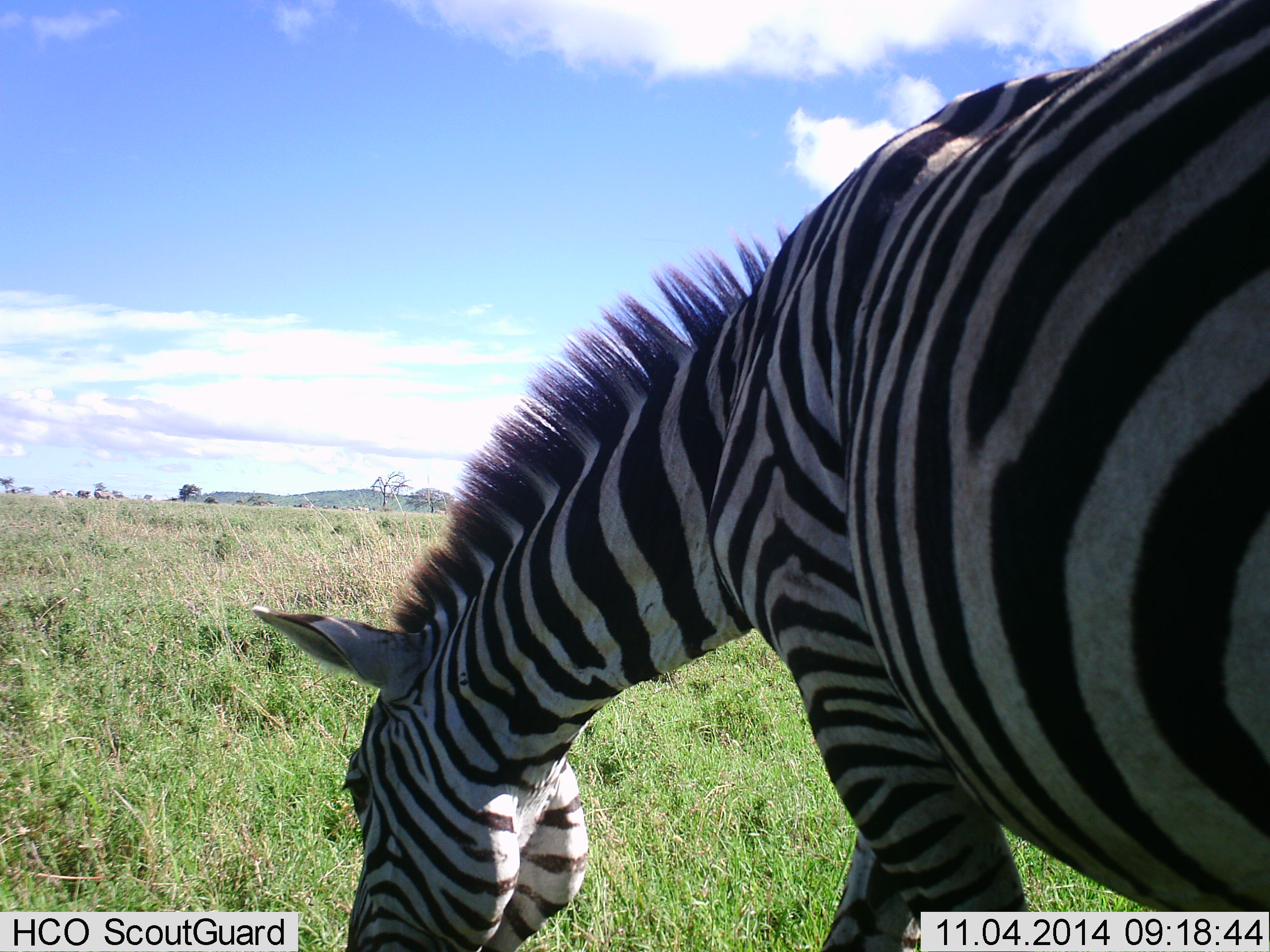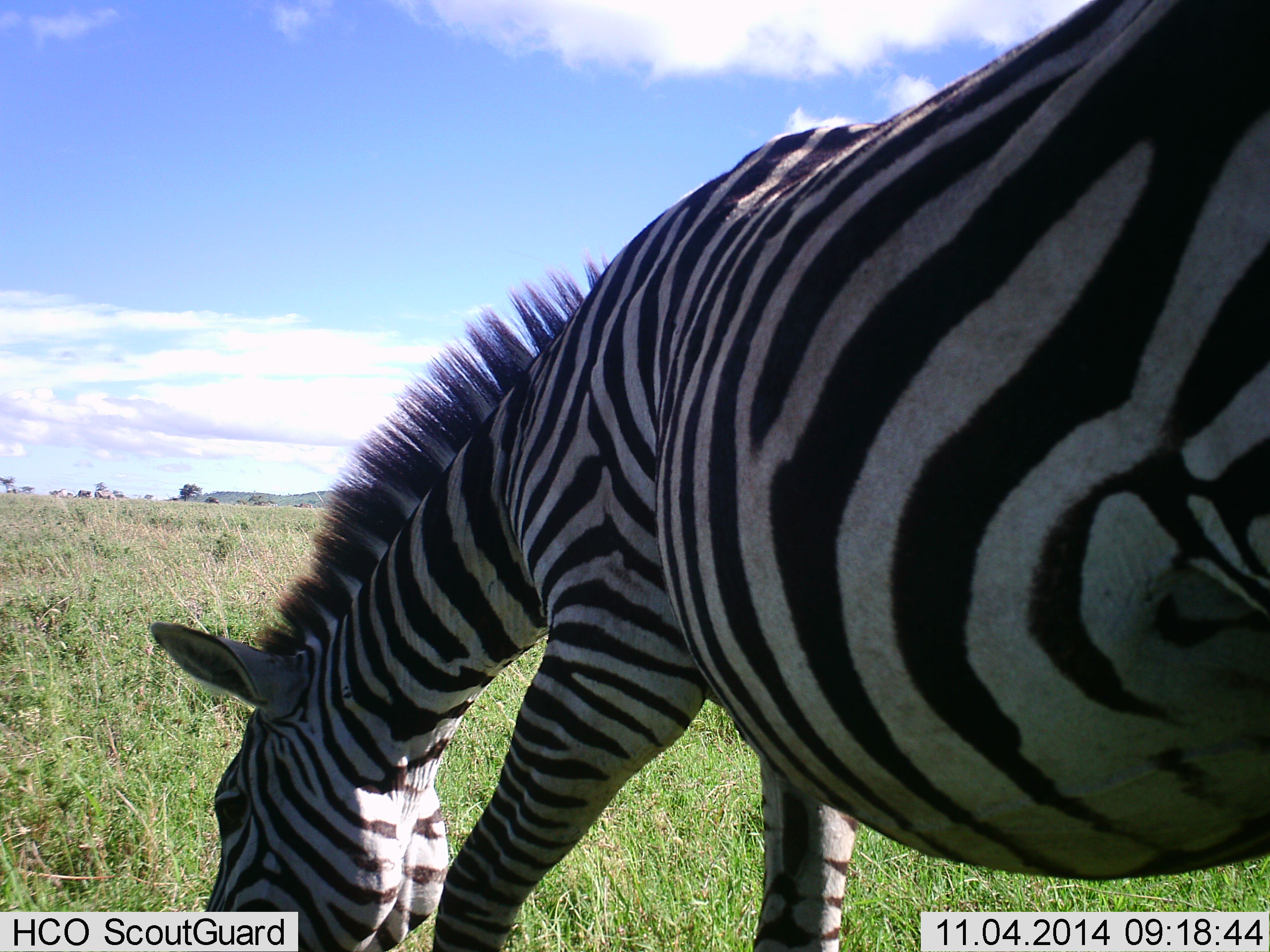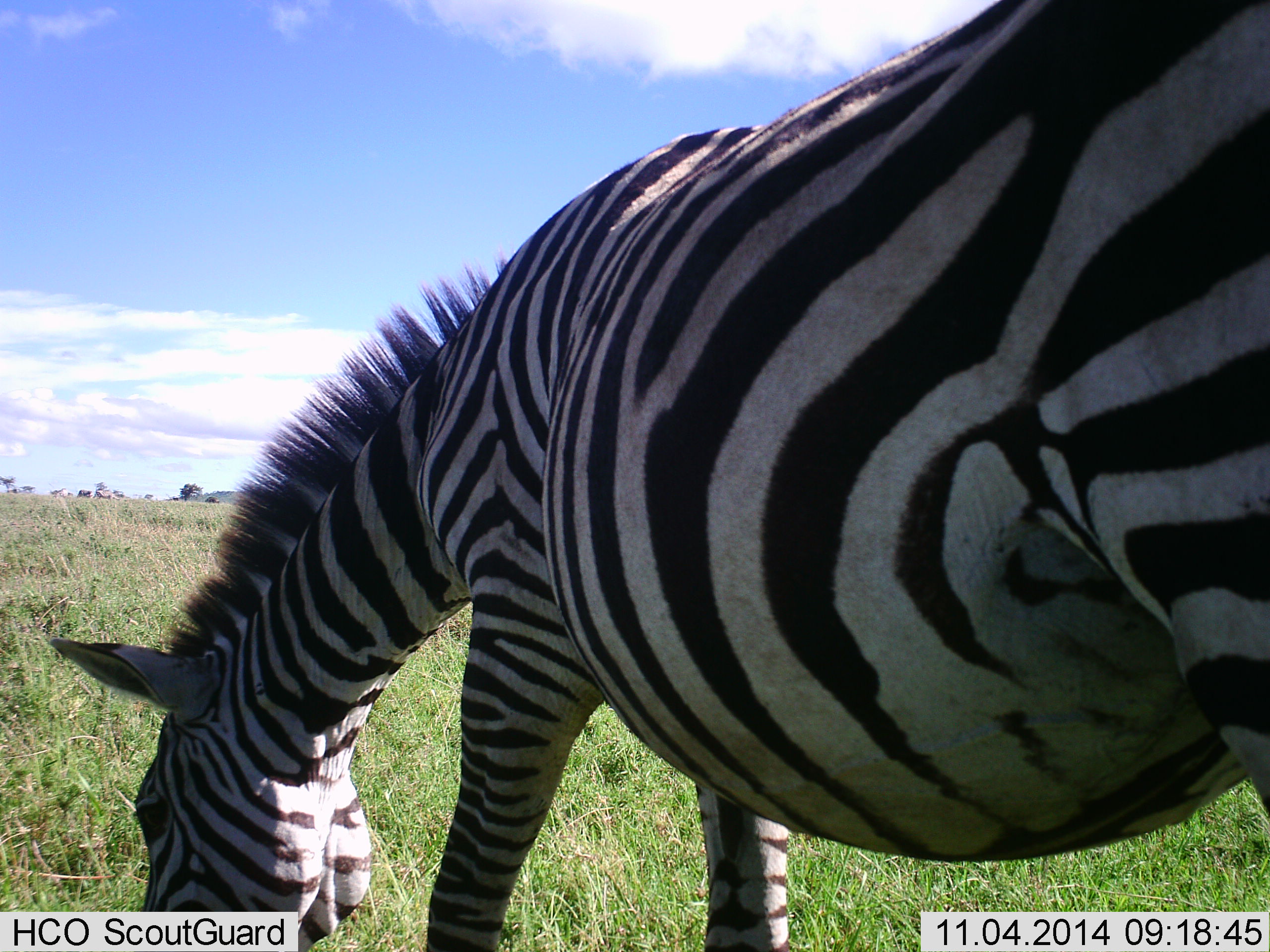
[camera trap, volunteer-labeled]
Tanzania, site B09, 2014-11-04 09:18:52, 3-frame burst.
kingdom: Animalia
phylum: Chordata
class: Mammalia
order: Perissodactyla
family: Equidae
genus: Equus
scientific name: Equus quagga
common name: plains zebra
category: zebra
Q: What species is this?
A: Zebra (plains zebra) (Equus quagga).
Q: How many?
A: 1.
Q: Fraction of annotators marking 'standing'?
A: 27%.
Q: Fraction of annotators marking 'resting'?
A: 0%.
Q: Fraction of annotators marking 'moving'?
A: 18%.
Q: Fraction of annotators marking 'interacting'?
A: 0%.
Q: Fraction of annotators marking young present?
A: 0%.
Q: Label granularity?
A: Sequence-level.